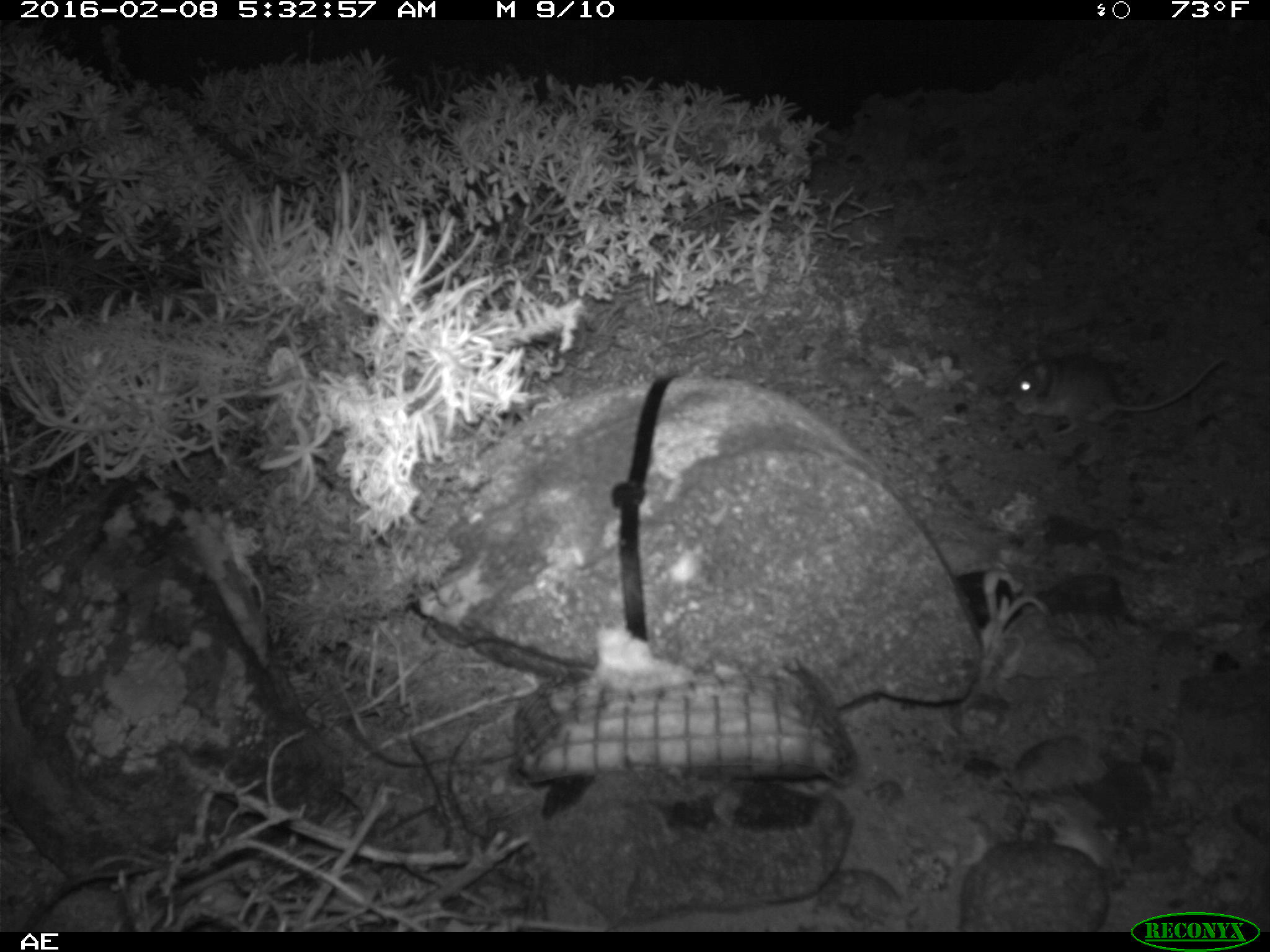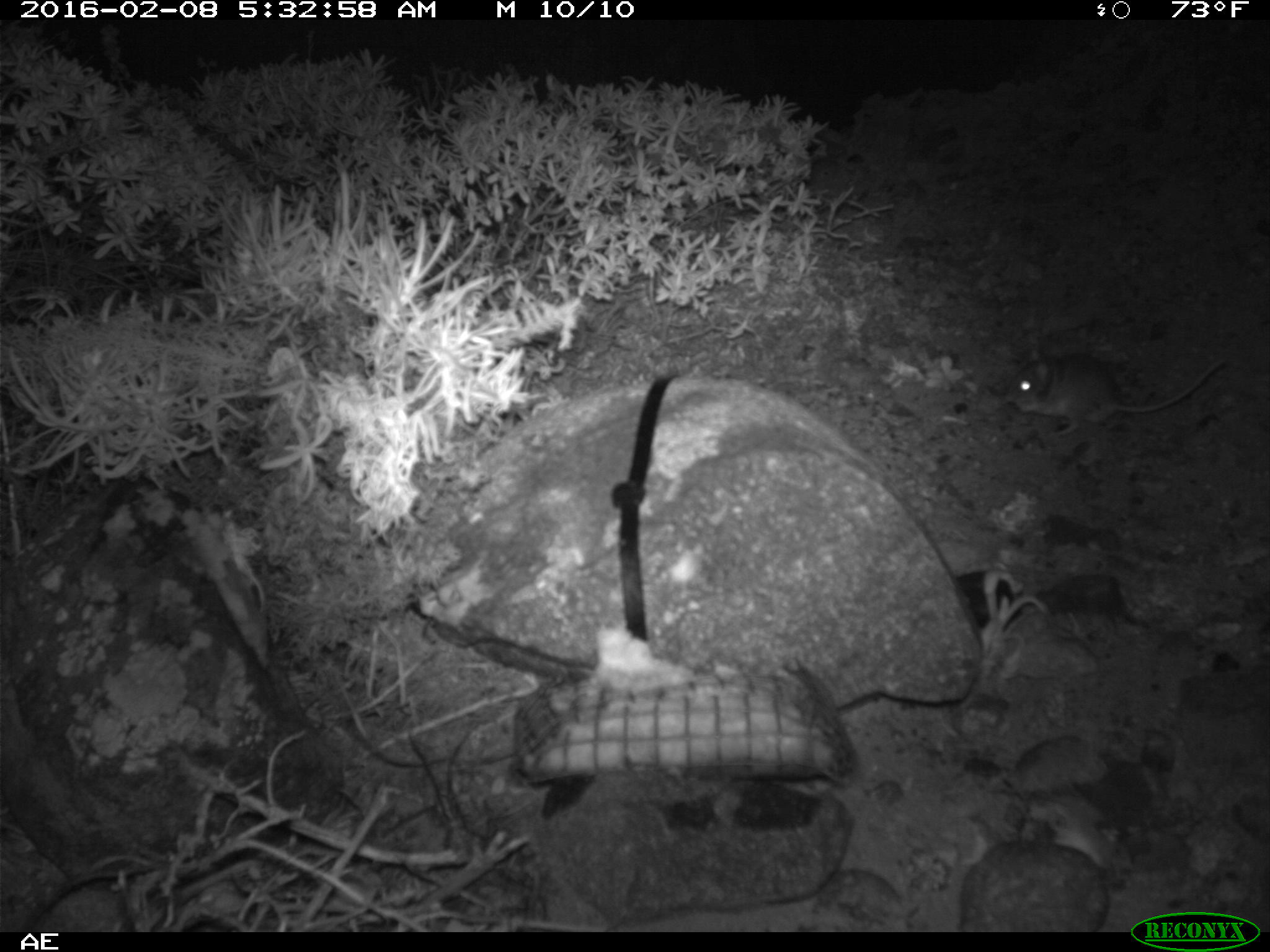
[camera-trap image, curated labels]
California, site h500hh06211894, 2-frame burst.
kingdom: Animalia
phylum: Chordata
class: Mammalia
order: Rodentia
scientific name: Rodentia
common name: rodent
Rodent (Rodentia).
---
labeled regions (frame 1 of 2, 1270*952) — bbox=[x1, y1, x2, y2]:
rodent: bbox=[1000, 350, 1227, 436]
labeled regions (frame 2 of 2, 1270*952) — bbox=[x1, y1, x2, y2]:
rodent: bbox=[1006, 349, 1223, 436]